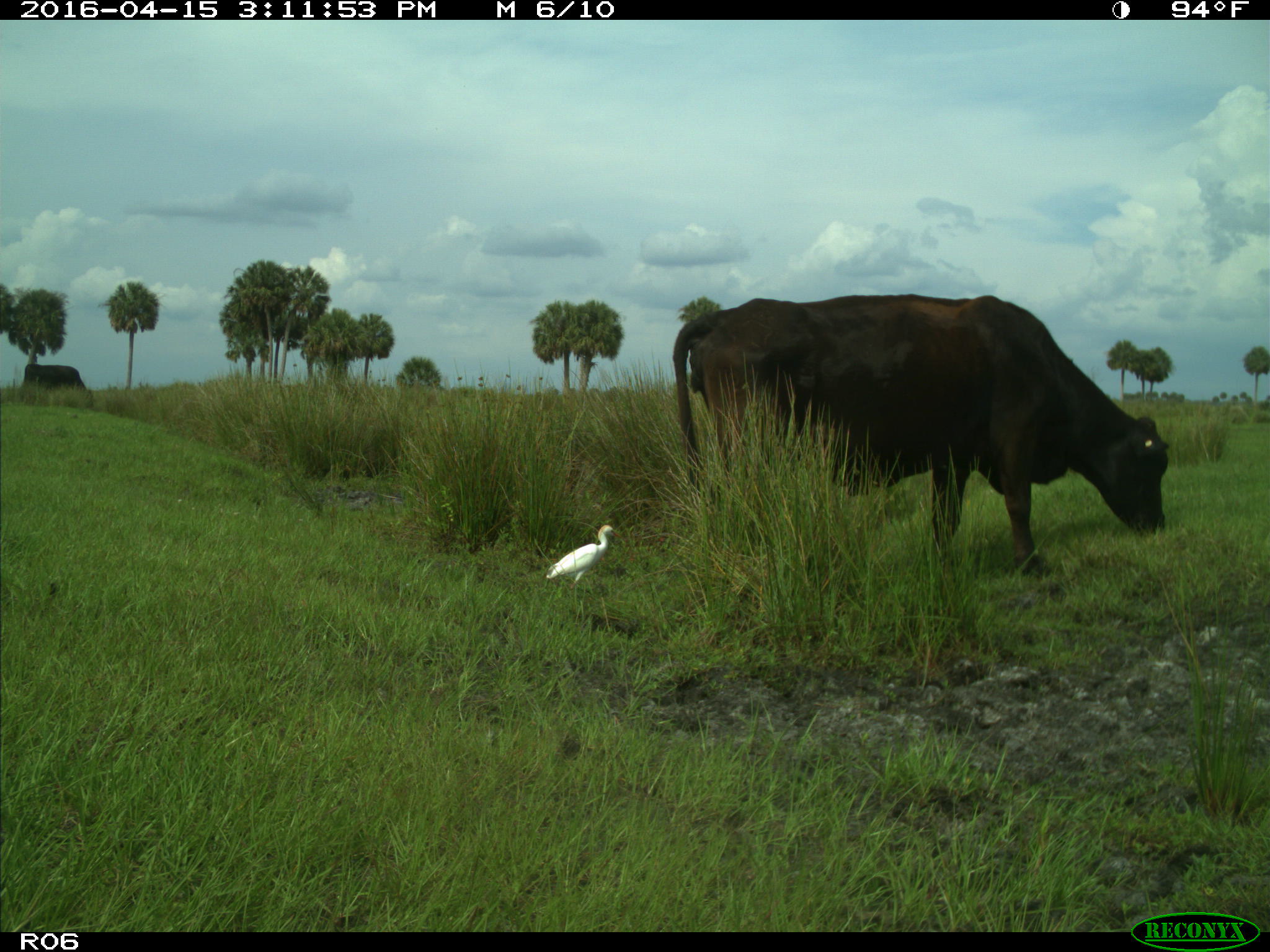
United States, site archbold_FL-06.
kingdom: Animalia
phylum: Chordata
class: Mammalia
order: Artiodactyla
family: Bovidae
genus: Bos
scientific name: Bos taurus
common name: domestic cow